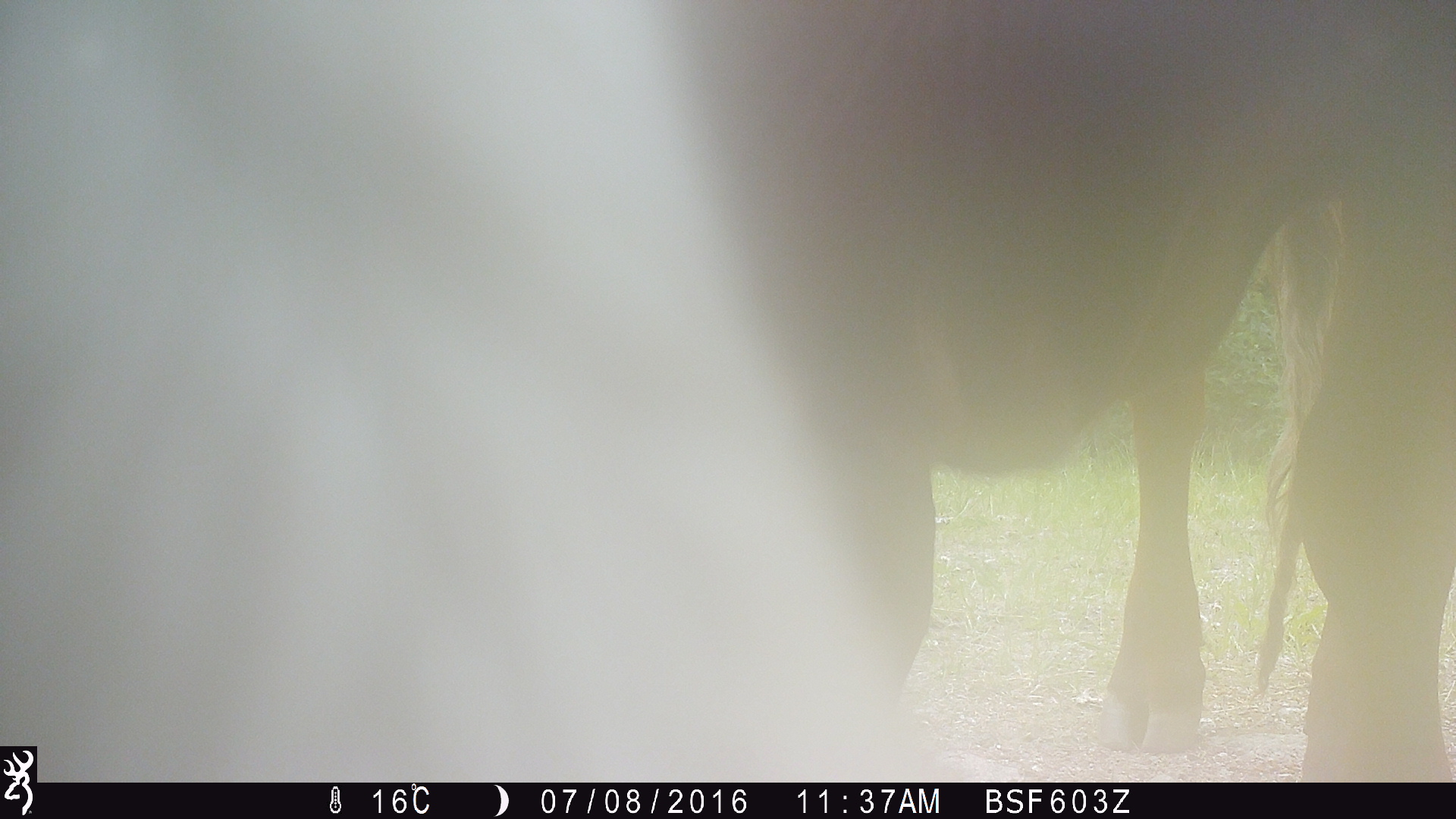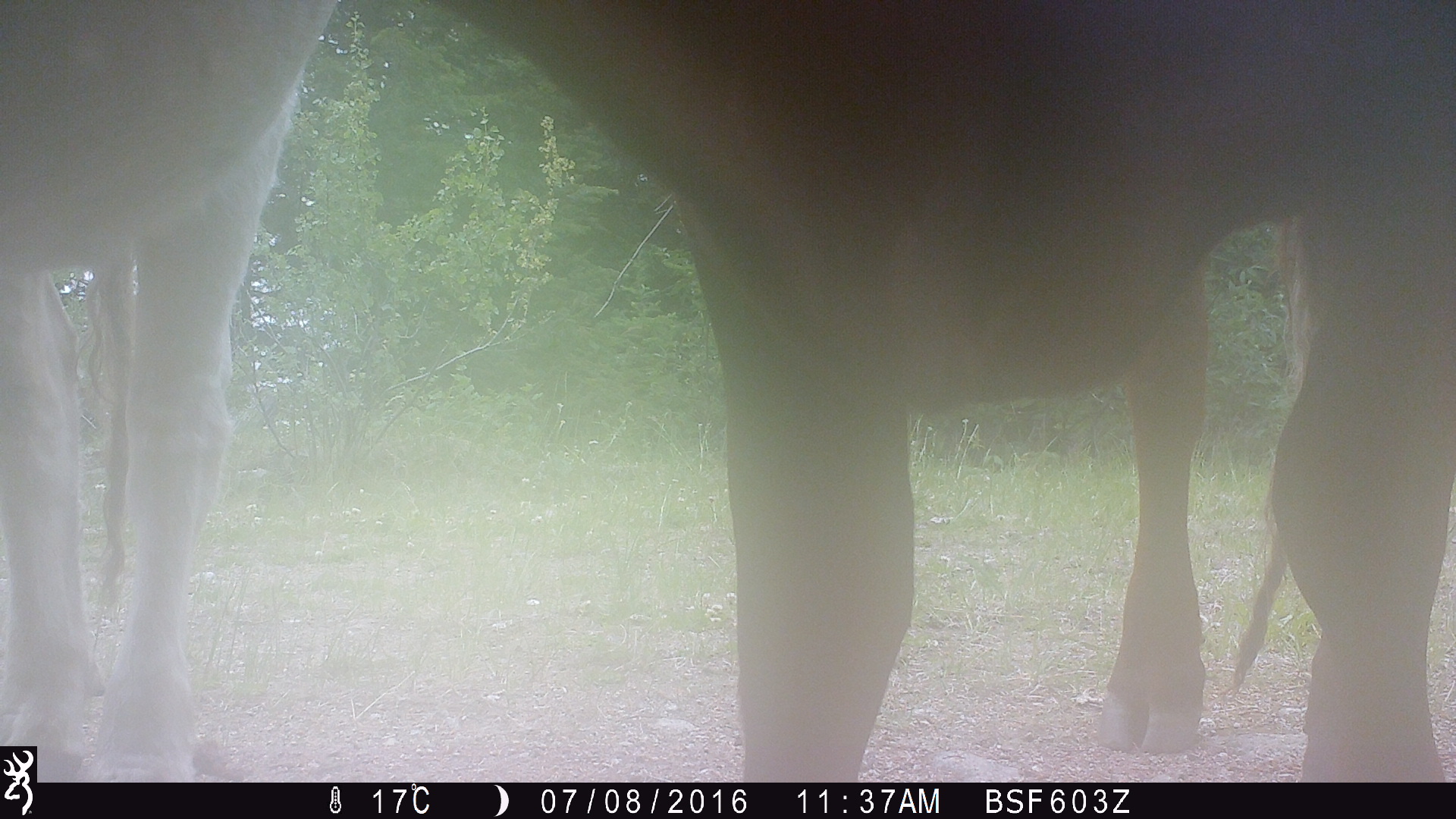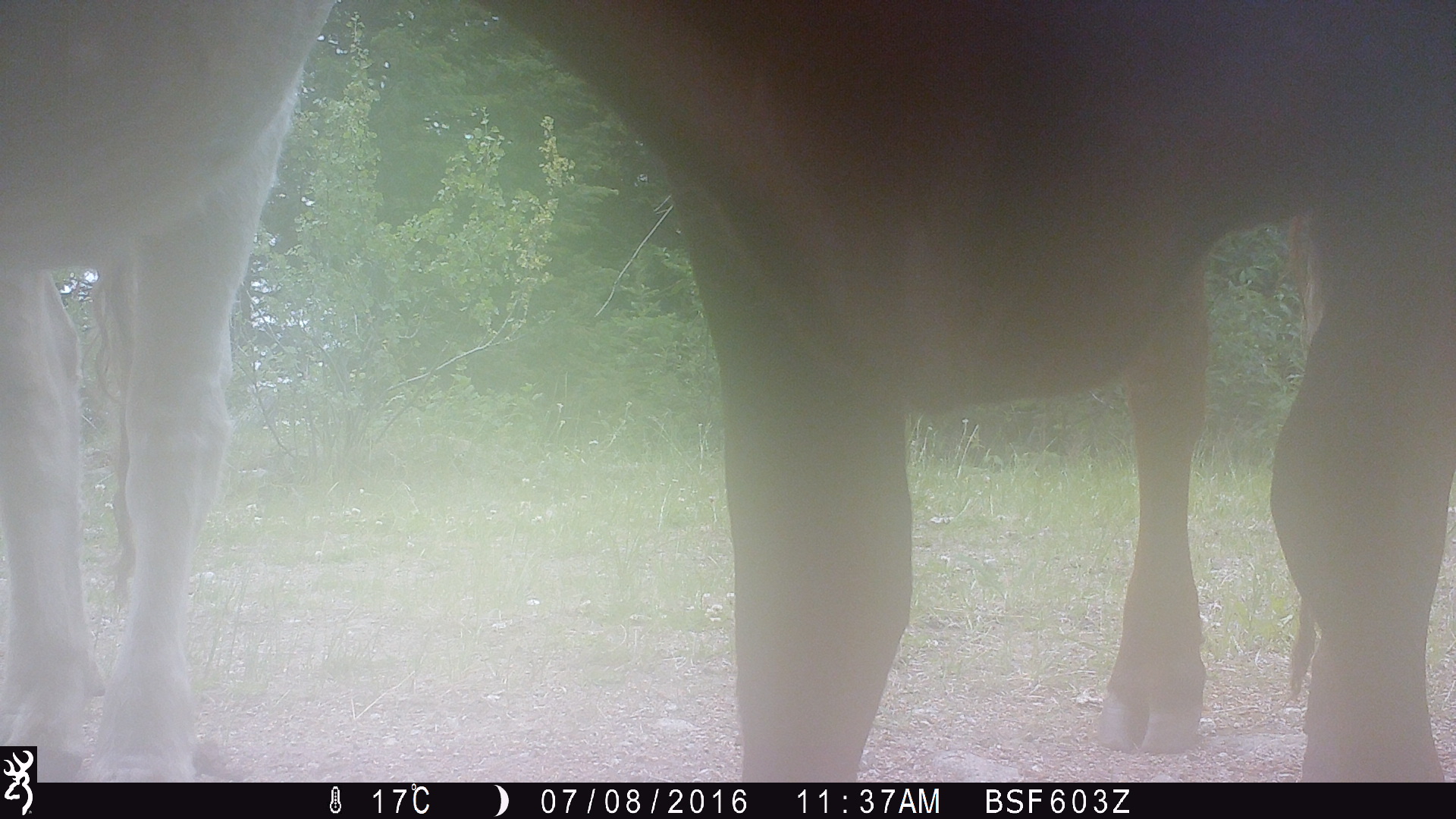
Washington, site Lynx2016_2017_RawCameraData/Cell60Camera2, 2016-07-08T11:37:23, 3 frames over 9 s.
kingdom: Animalia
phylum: Chordata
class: Mammalia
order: Artiodactyla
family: Bovidae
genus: Bos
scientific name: Bos taurus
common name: domestic cattle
Domestic cattle (Bos taurus). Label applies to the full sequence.